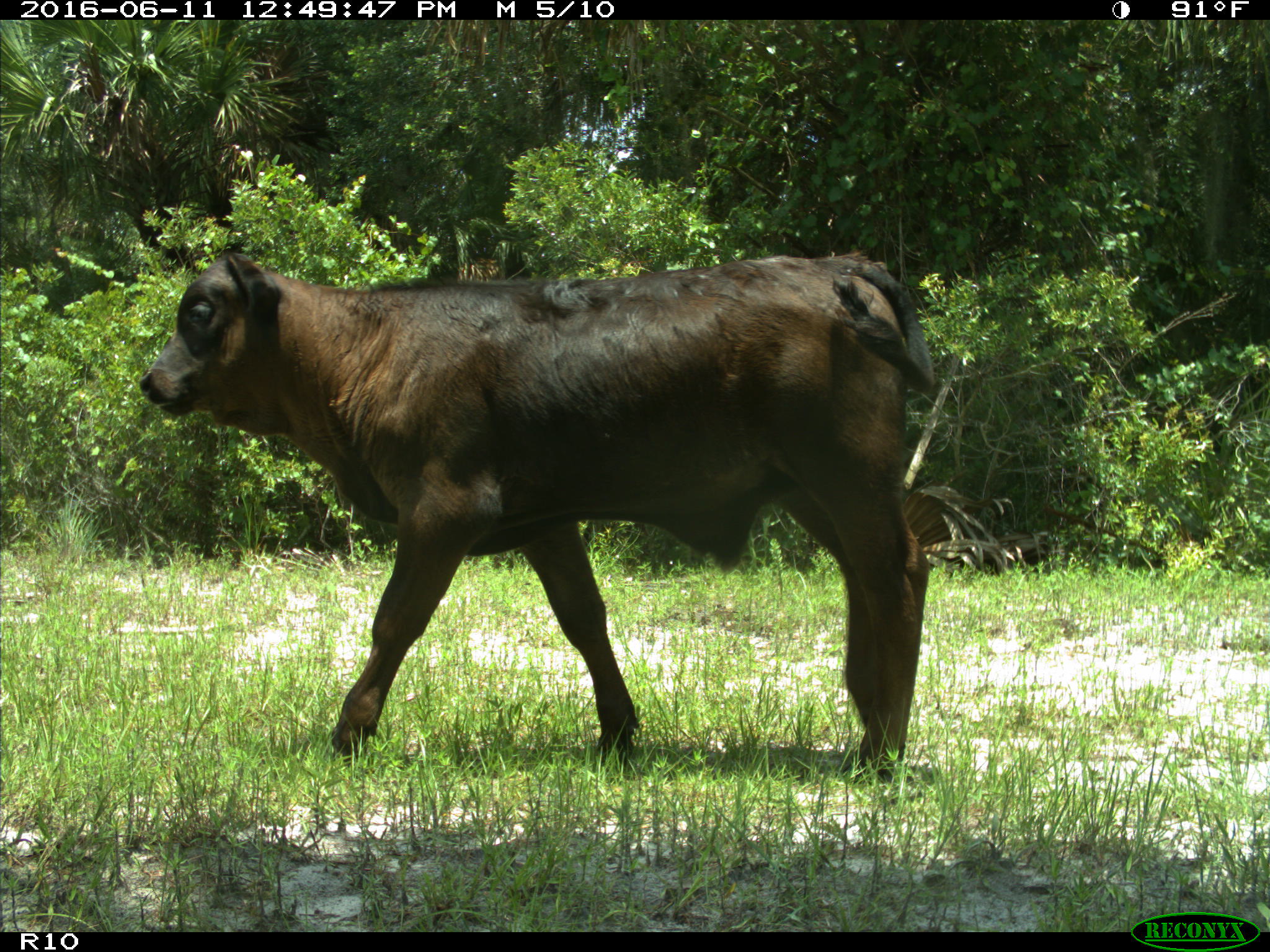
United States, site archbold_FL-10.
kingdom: Animalia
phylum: Chordata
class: Mammalia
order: Artiodactyla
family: Bovidae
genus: Bos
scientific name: Bos taurus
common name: domestic cow